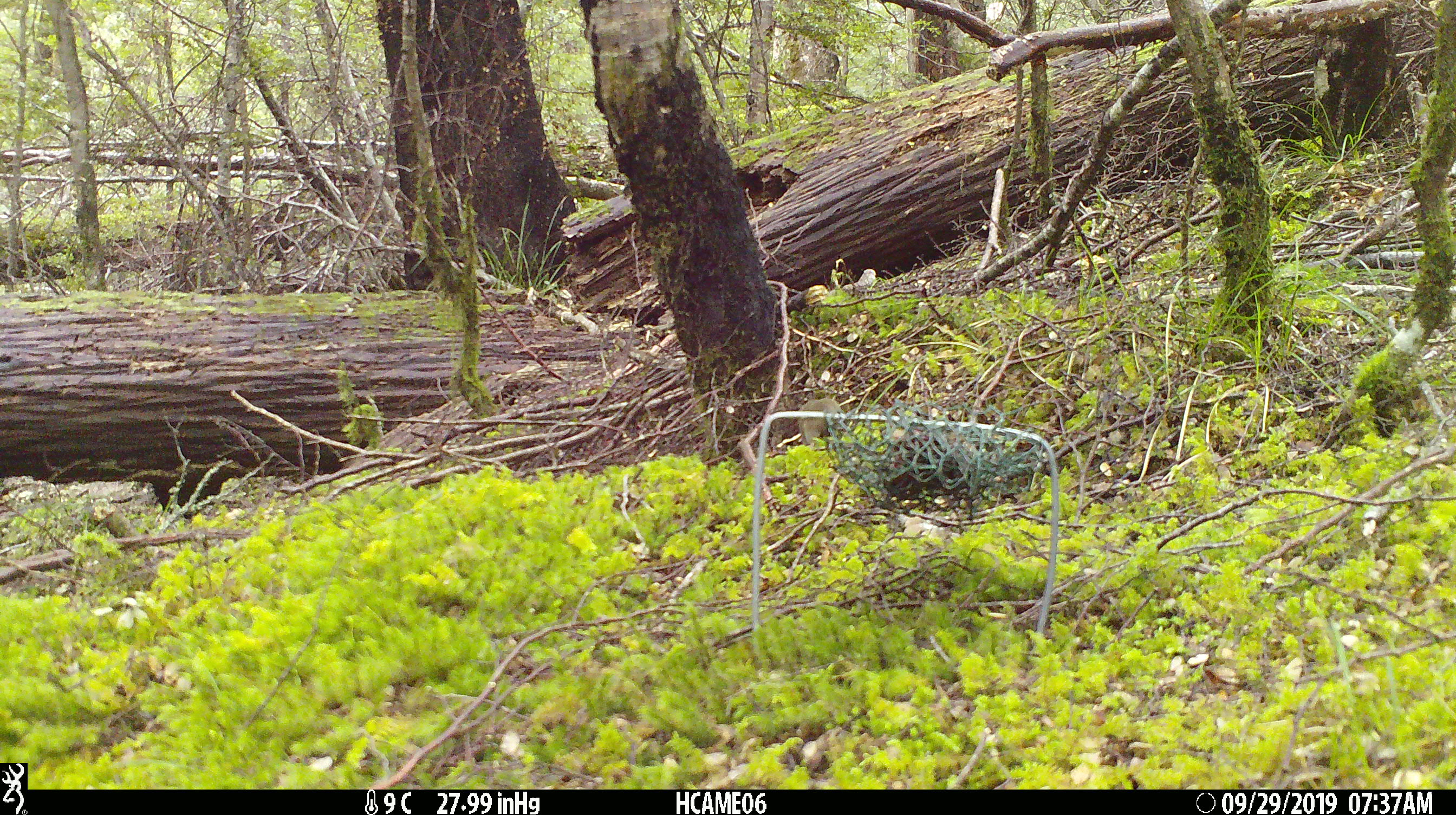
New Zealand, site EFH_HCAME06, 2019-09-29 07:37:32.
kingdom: Animalia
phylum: Chordata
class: Mammalia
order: Rodentia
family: Muridae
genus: Mus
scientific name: Mus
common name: mouse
Mouse (Mus).